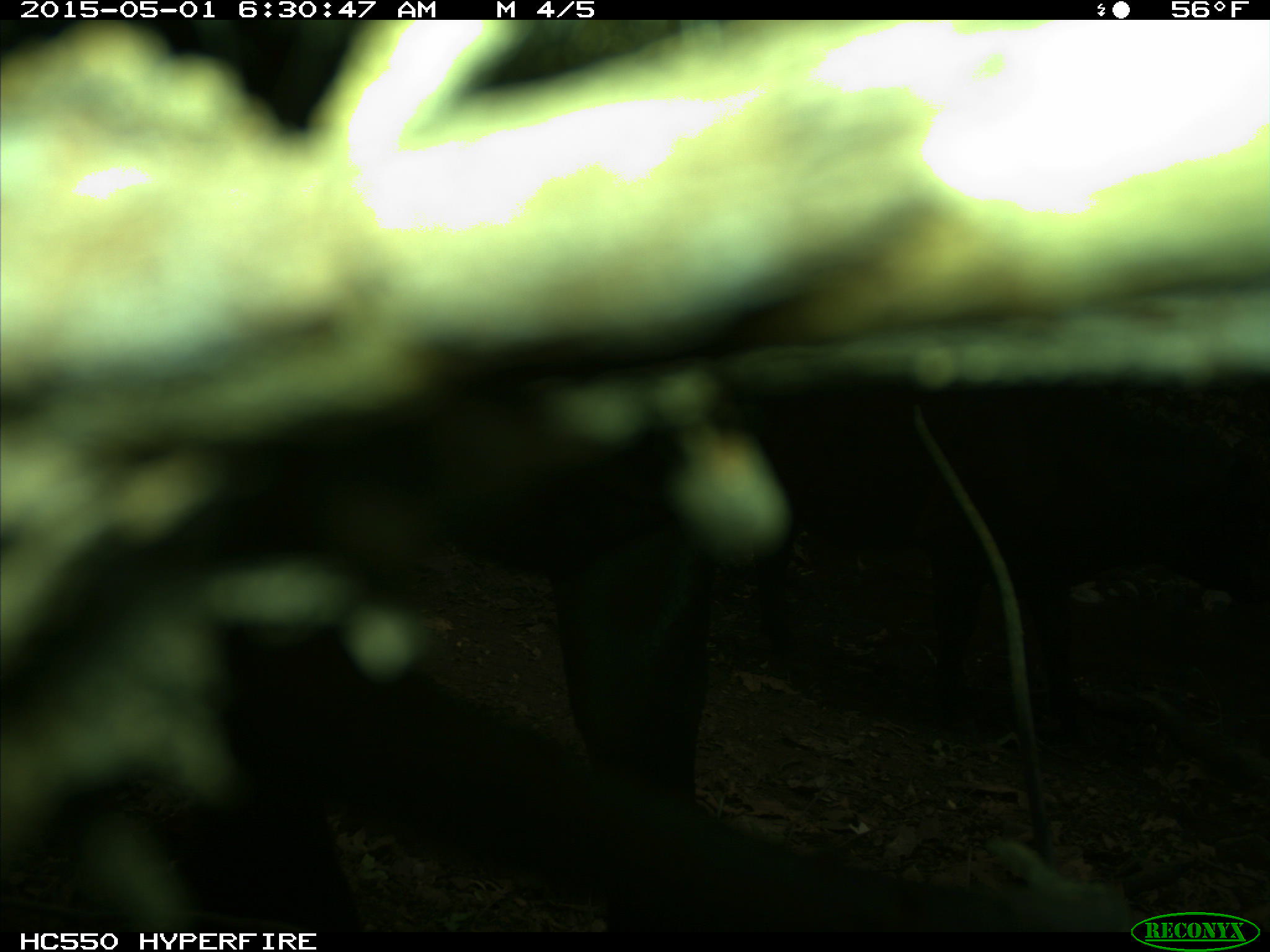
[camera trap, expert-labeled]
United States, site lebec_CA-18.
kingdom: Animalia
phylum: Chordata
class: Mammalia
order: Artiodactyla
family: Bovidae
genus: Bos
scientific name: Bos taurus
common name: domestic cow